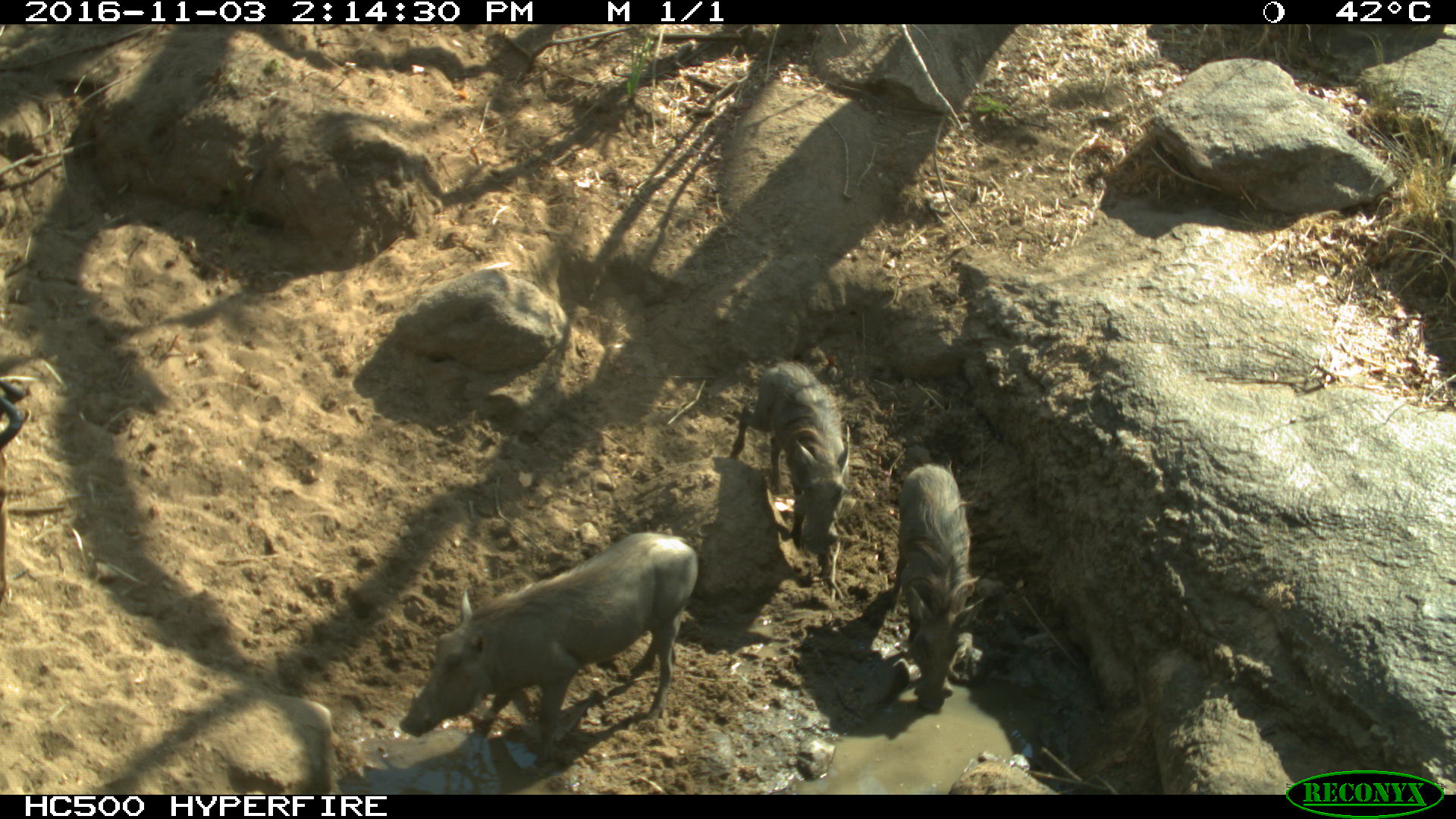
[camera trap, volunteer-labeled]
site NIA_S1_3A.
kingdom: Animalia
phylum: Chordata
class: Mammalia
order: Artiodactyla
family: Suidae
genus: Phacochoerus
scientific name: Phacochoerus africanus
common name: warthog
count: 3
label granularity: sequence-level